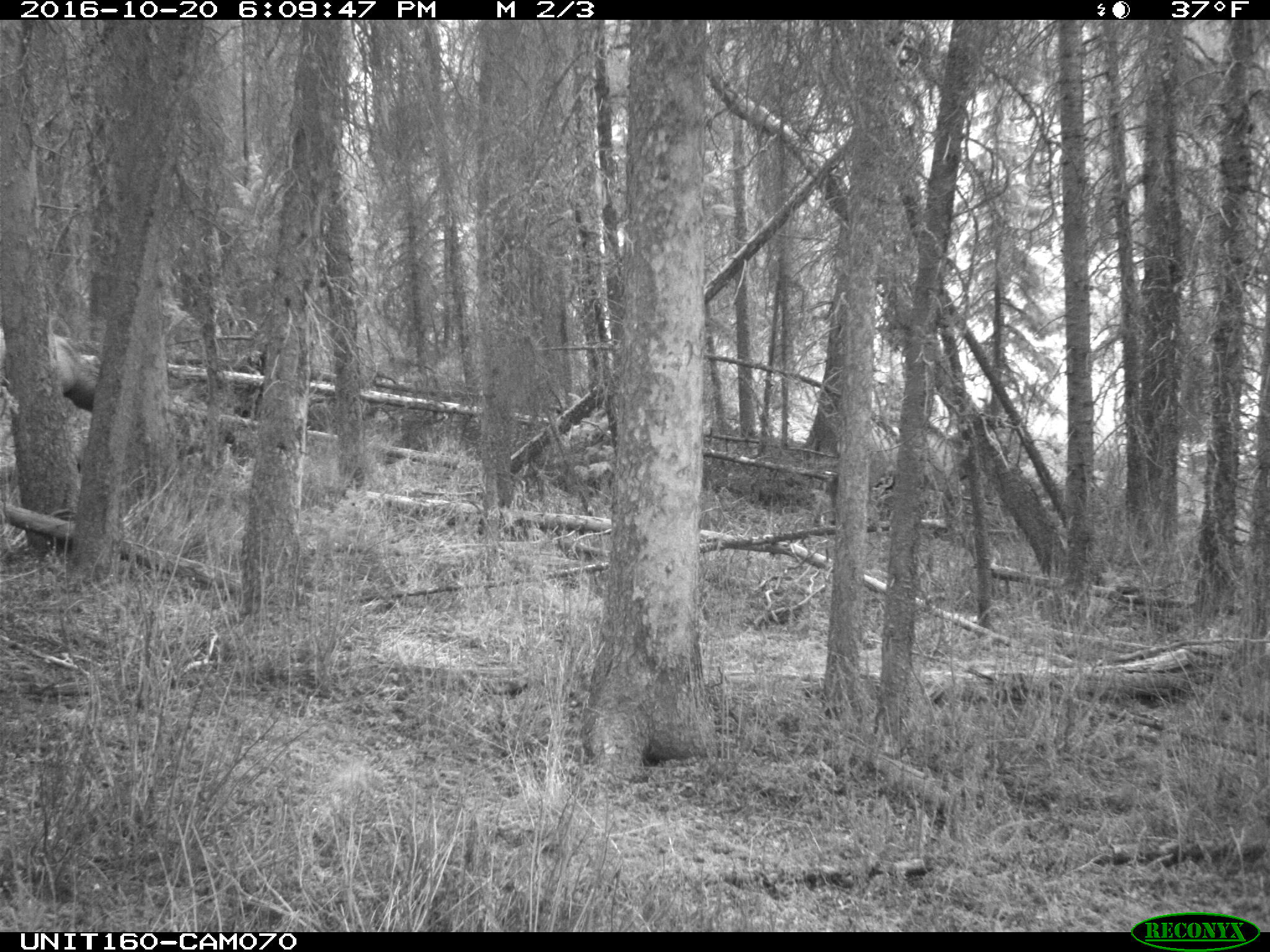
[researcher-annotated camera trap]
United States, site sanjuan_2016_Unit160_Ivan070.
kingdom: Animalia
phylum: Chordata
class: Mammalia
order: Artiodactyla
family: Cervidae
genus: Cervus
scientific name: Cervus elaphus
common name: red deer